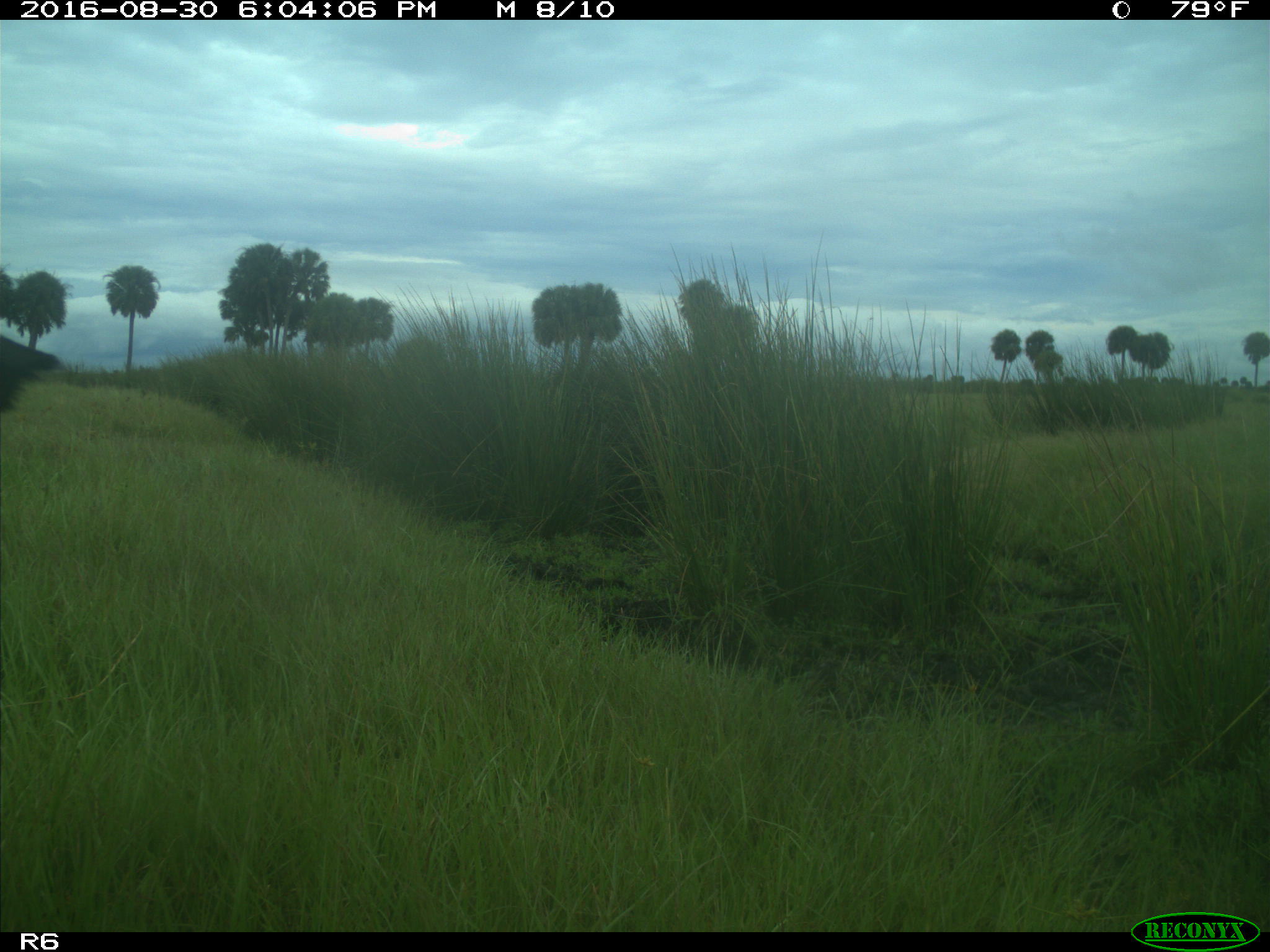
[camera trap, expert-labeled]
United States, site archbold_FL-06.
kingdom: Animalia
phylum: Chordata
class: Mammalia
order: Artiodactyla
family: Bovidae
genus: Bos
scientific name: Bos taurus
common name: domestic cow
Bos taurus (domestic cow).